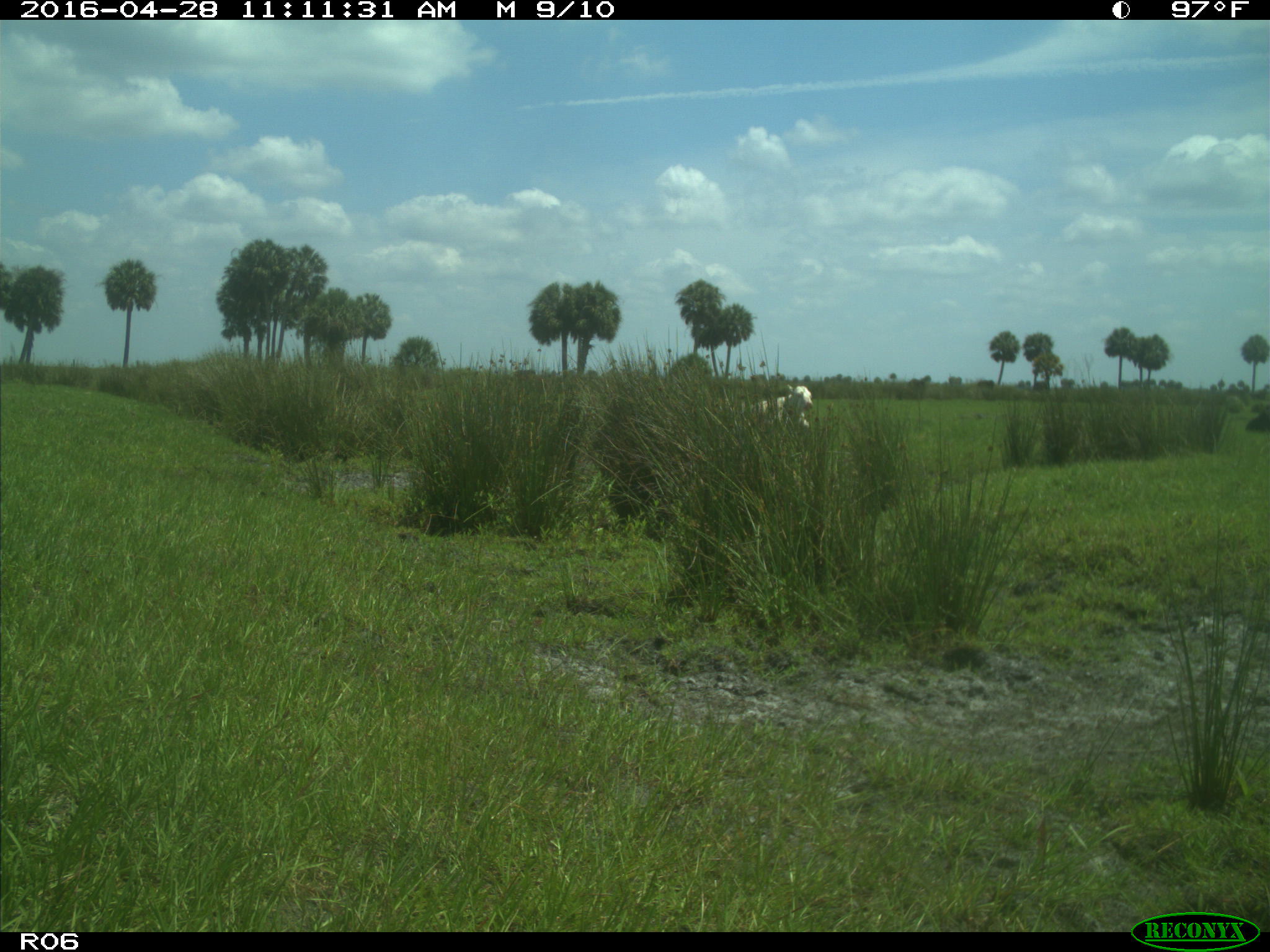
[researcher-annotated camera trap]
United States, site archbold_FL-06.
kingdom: Animalia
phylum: Chordata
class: Mammalia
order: Artiodactyla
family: Bovidae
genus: Bos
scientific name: Bos taurus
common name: domestic cow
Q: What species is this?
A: Bos taurus (domestic cow).